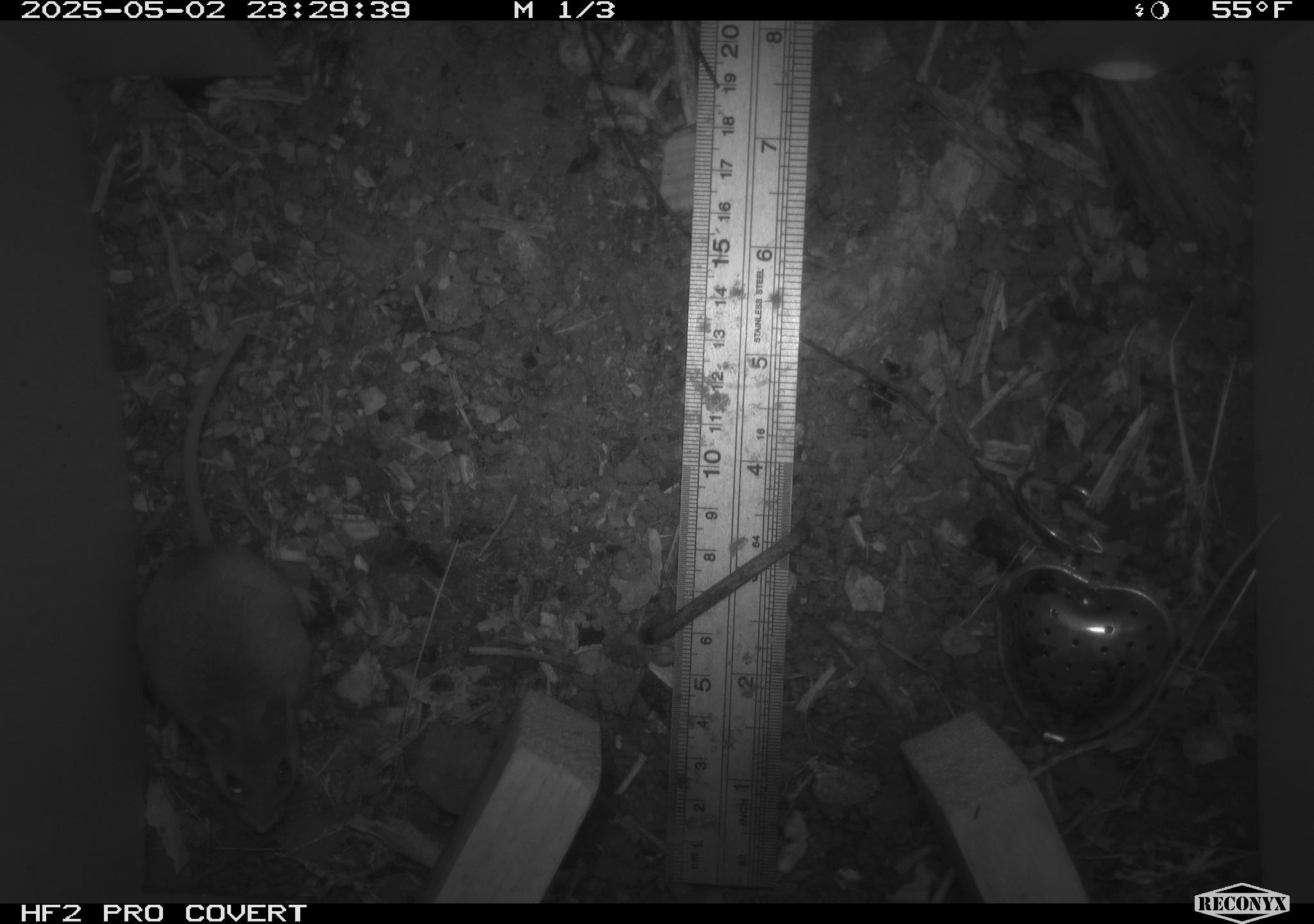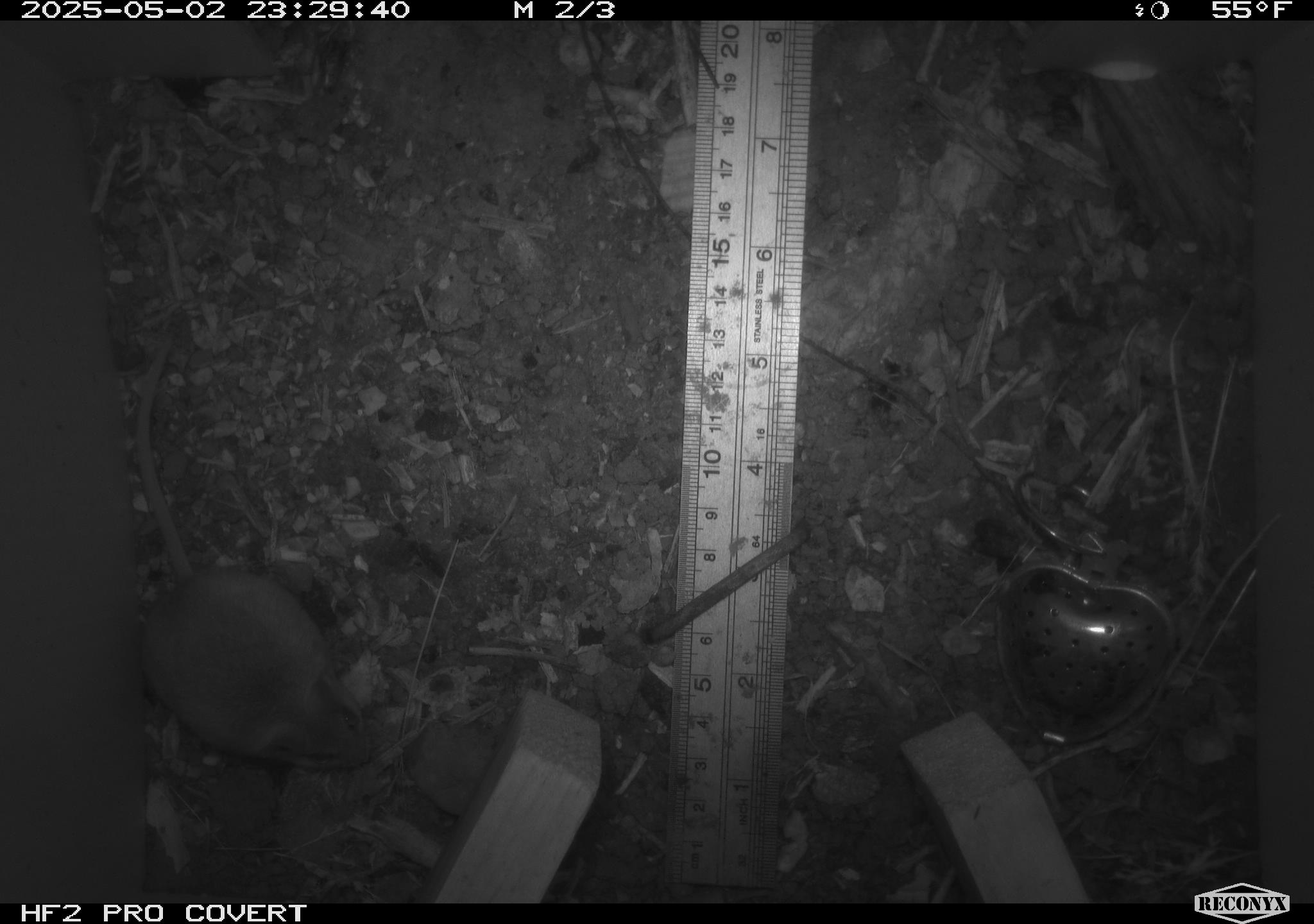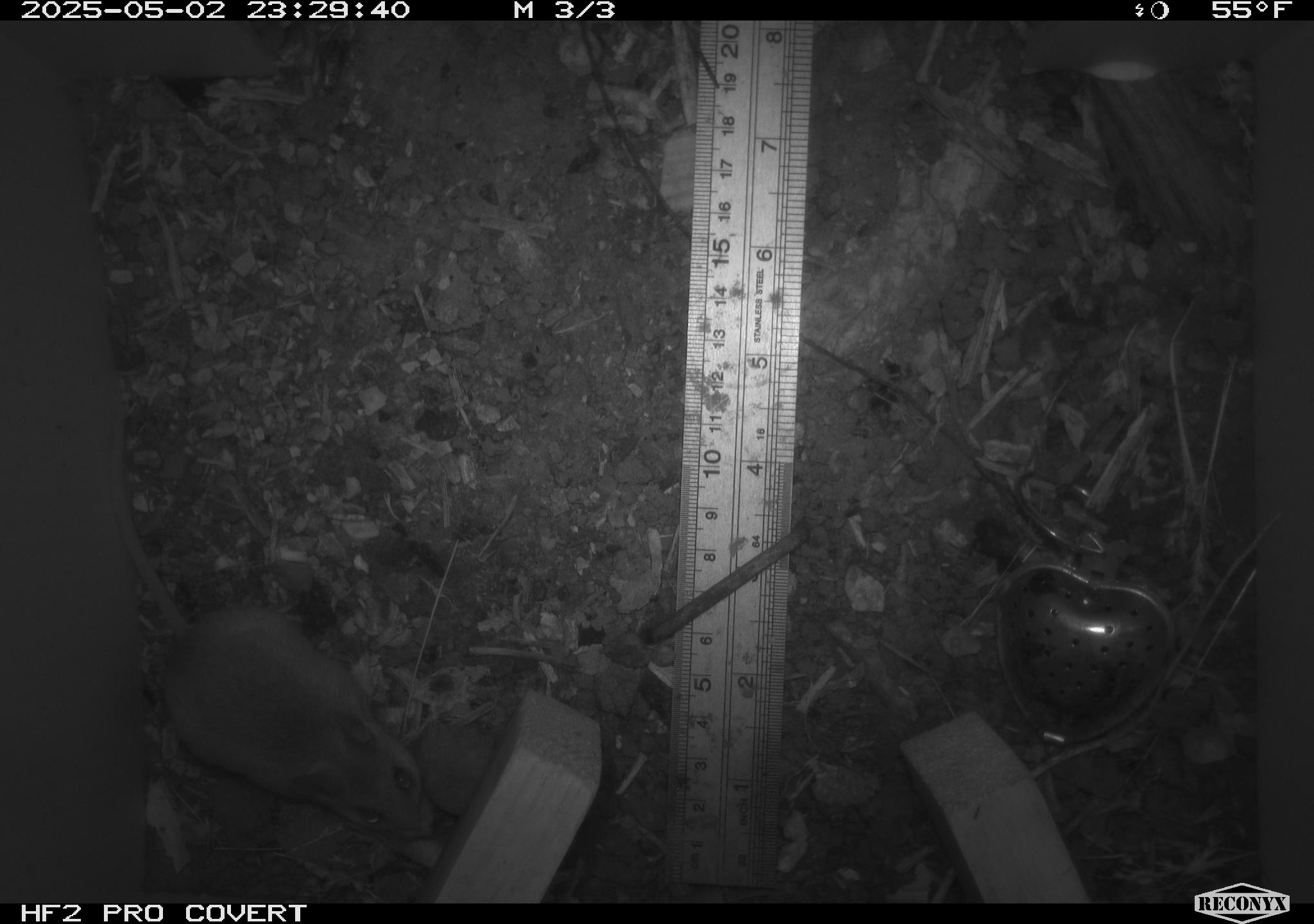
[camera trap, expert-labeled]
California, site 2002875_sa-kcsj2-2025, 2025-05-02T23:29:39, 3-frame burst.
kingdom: Animalia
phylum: Chordata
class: Mammalia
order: Rodentia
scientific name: Rodentia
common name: rodent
Rodent (Rodentia).